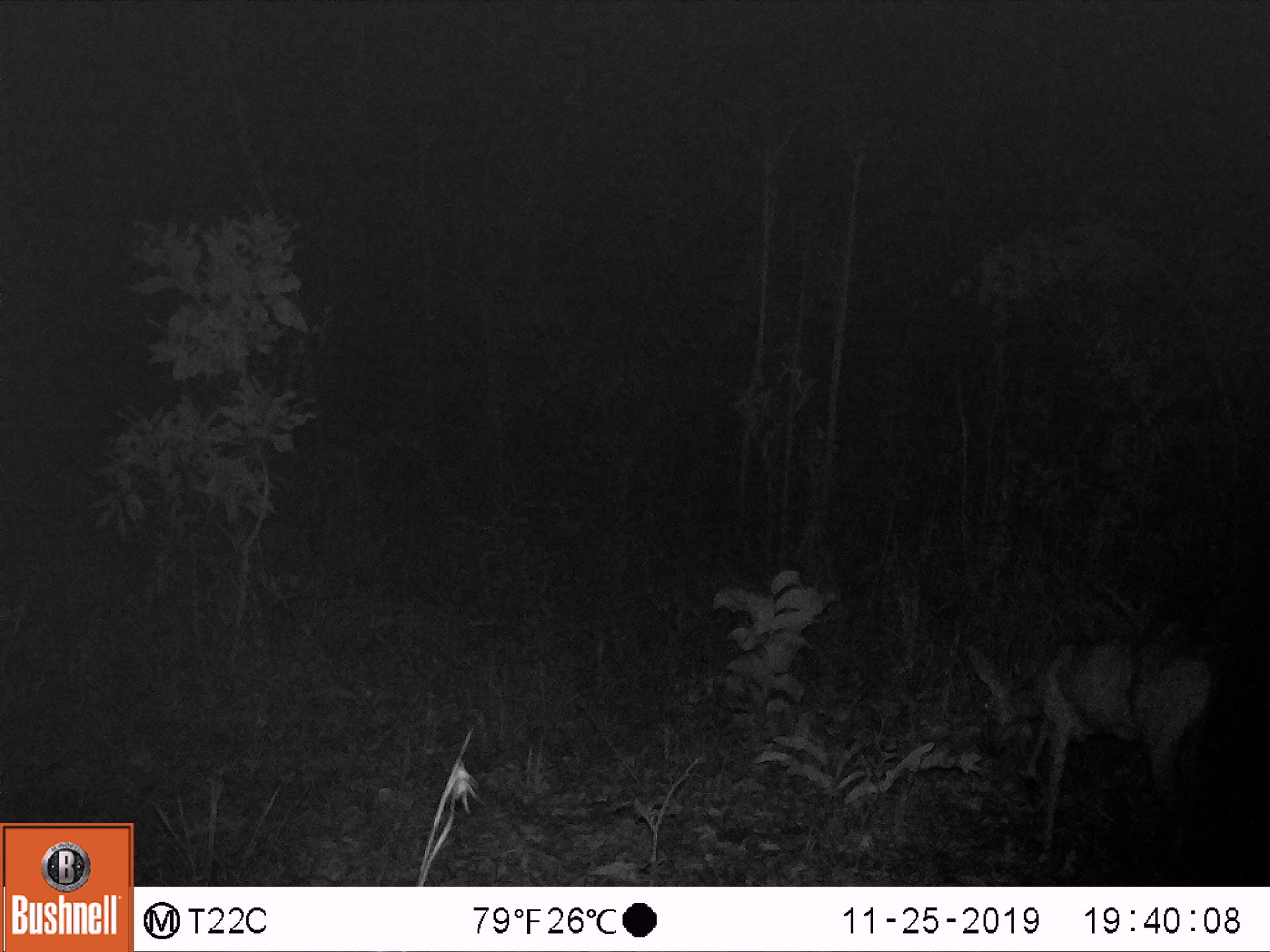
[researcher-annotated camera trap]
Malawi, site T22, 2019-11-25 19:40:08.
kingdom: Animalia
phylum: Chordata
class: Mammalia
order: Artiodactyla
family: Bovidae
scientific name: Antilopinae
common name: small antelope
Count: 1.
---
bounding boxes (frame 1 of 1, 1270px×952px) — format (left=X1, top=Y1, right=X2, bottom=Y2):
small antelope: (left=940, top=618, right=1222, bottom=882)